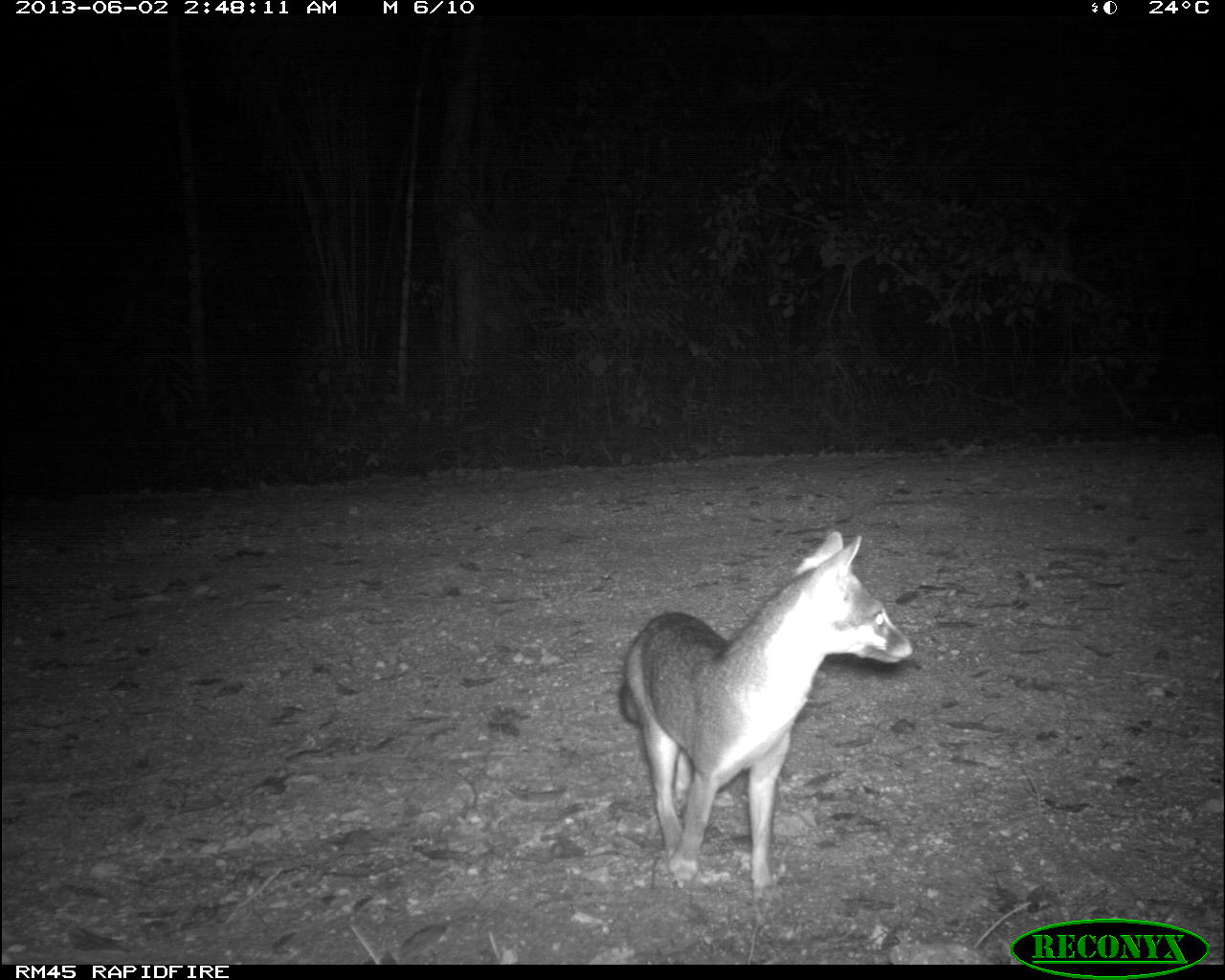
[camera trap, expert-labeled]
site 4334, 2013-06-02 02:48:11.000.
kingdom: Animalia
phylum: Chordata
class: Mammalia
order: Carnivora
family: Canidae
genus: Urocyon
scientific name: Urocyon cinereoargenteus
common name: gray fox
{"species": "Urocyon cinereoargenteus (gray fox)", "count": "1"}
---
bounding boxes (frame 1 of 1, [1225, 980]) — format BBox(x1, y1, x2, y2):
urocyon cinereoargenteus: BBox(615, 528, 918, 905)